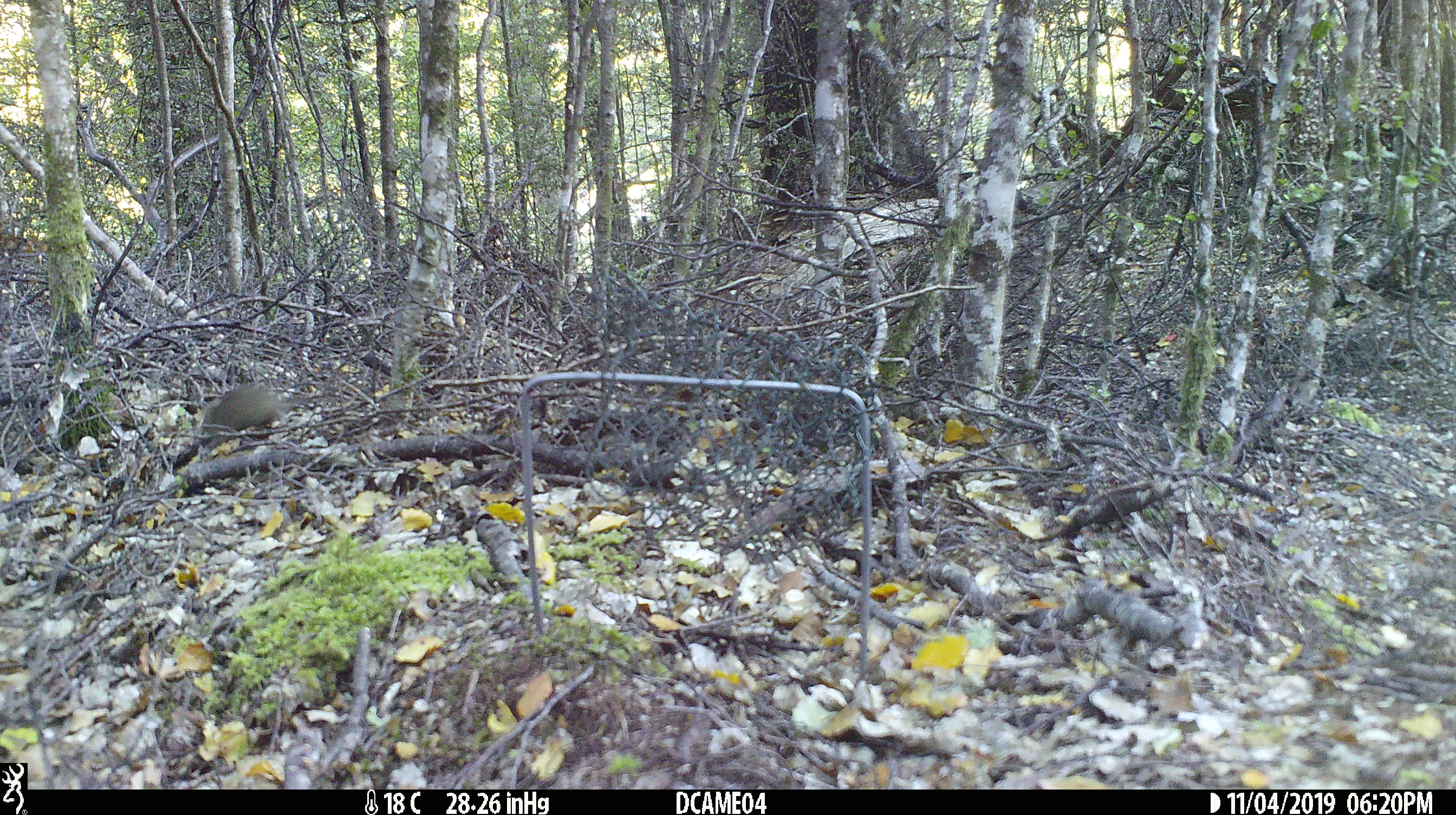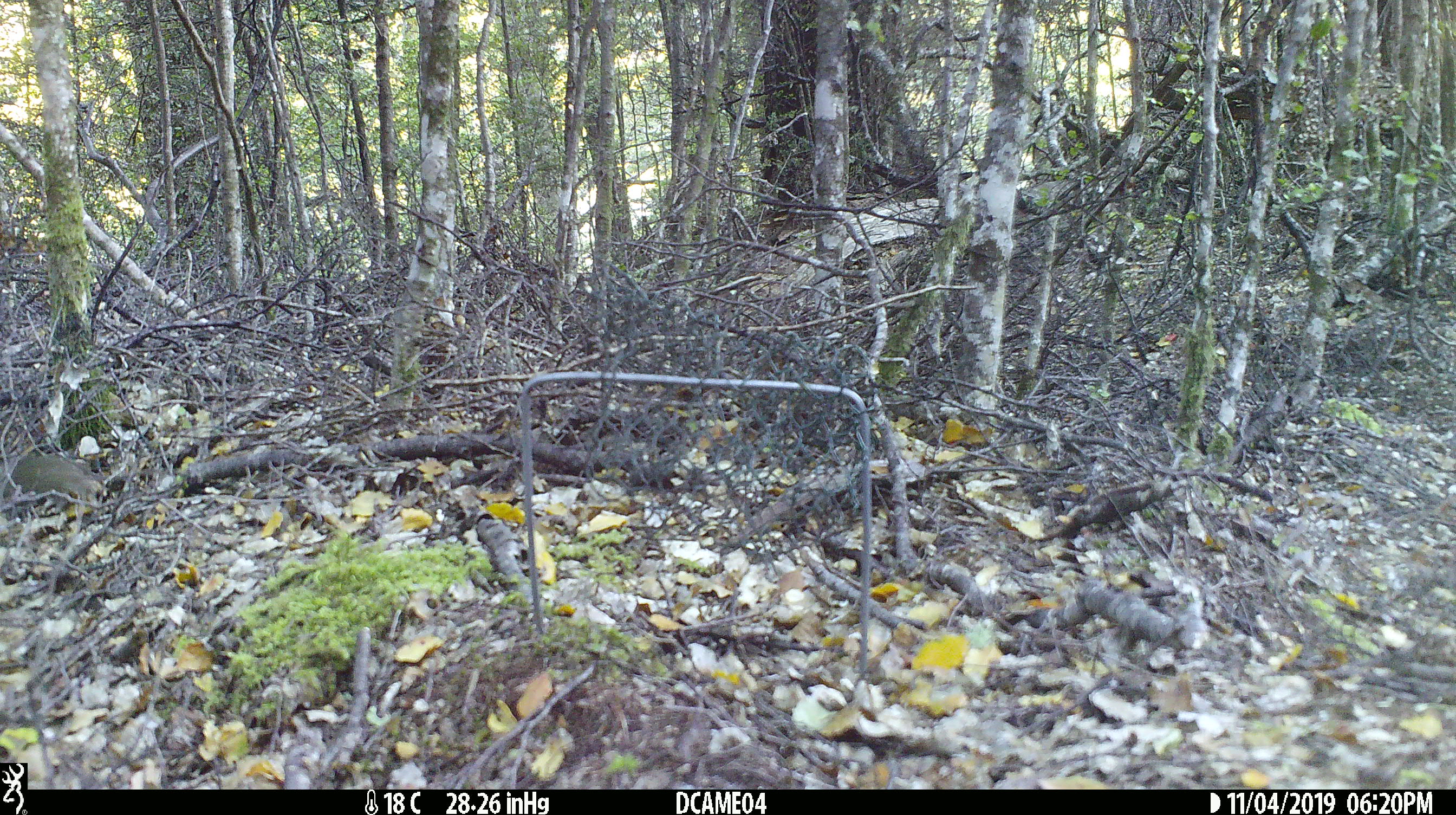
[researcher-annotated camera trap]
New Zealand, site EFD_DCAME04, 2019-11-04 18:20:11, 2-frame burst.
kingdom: Animalia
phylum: Chordata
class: Mammalia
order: Rodentia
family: Muridae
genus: Mus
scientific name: Mus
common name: mouse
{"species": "mouse (Mus)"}